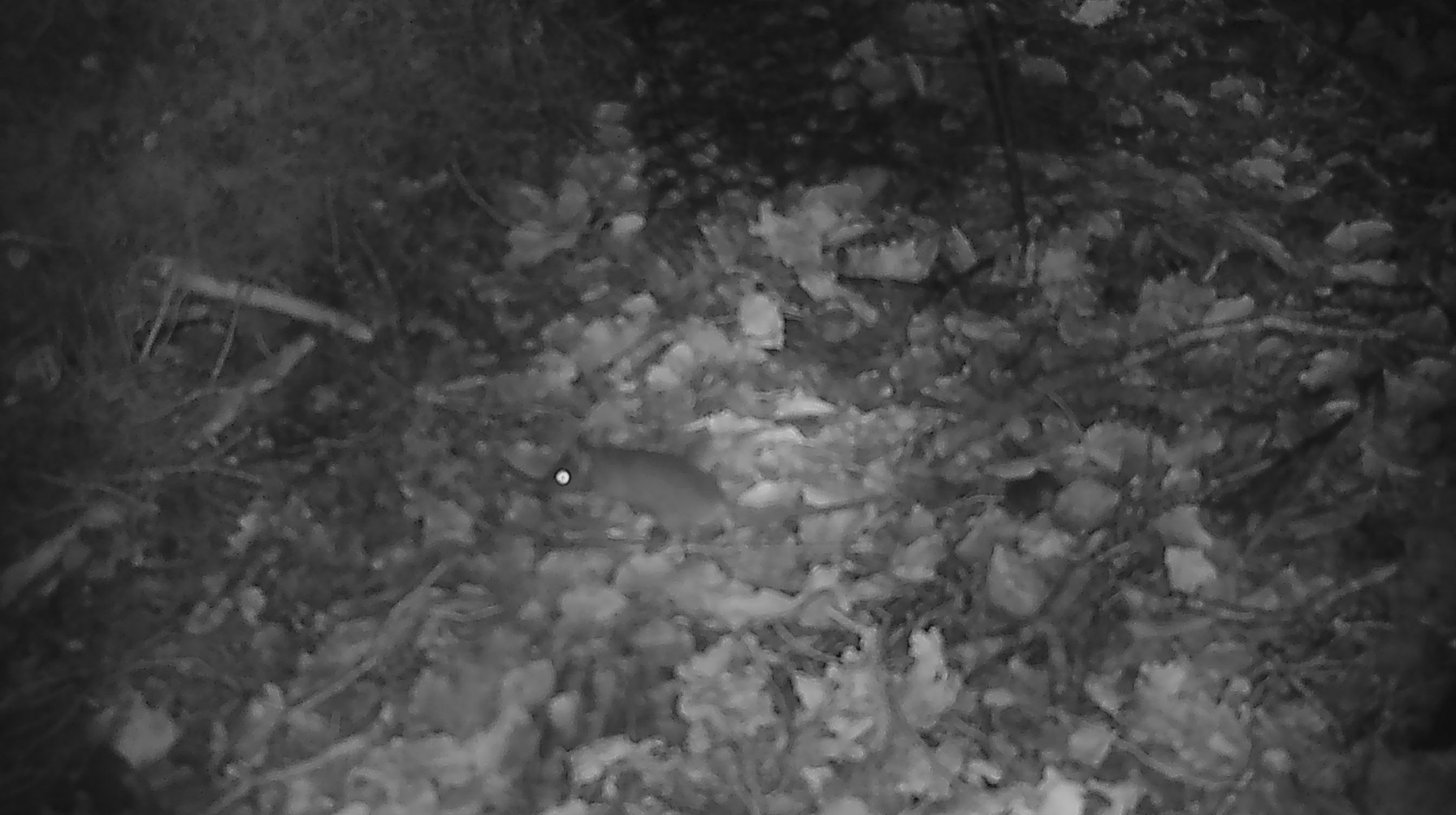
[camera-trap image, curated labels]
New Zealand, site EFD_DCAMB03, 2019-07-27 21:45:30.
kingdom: Animalia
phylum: Chordata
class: Mammalia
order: Rodentia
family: Muridae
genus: Mus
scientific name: Mus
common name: mouse